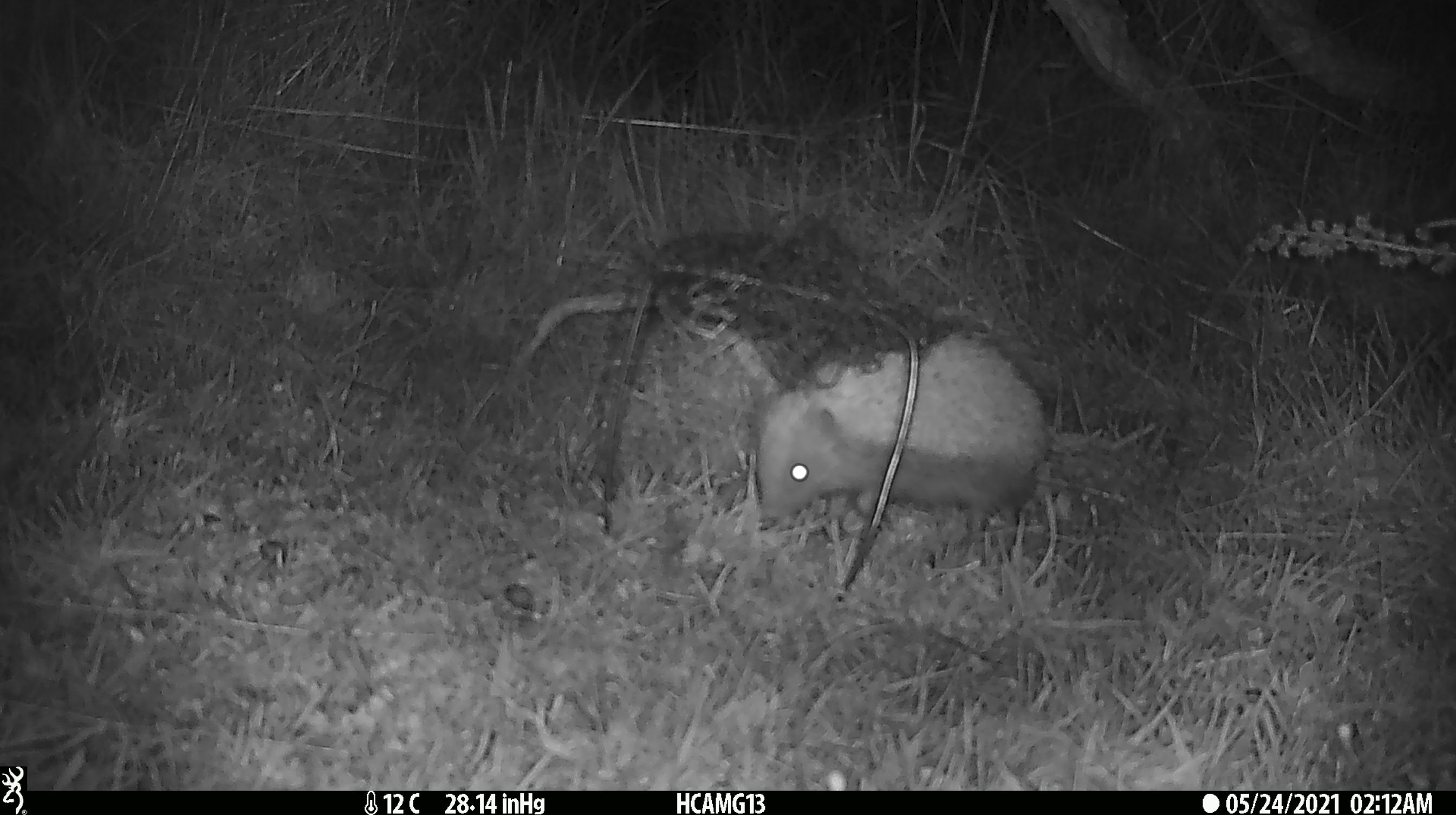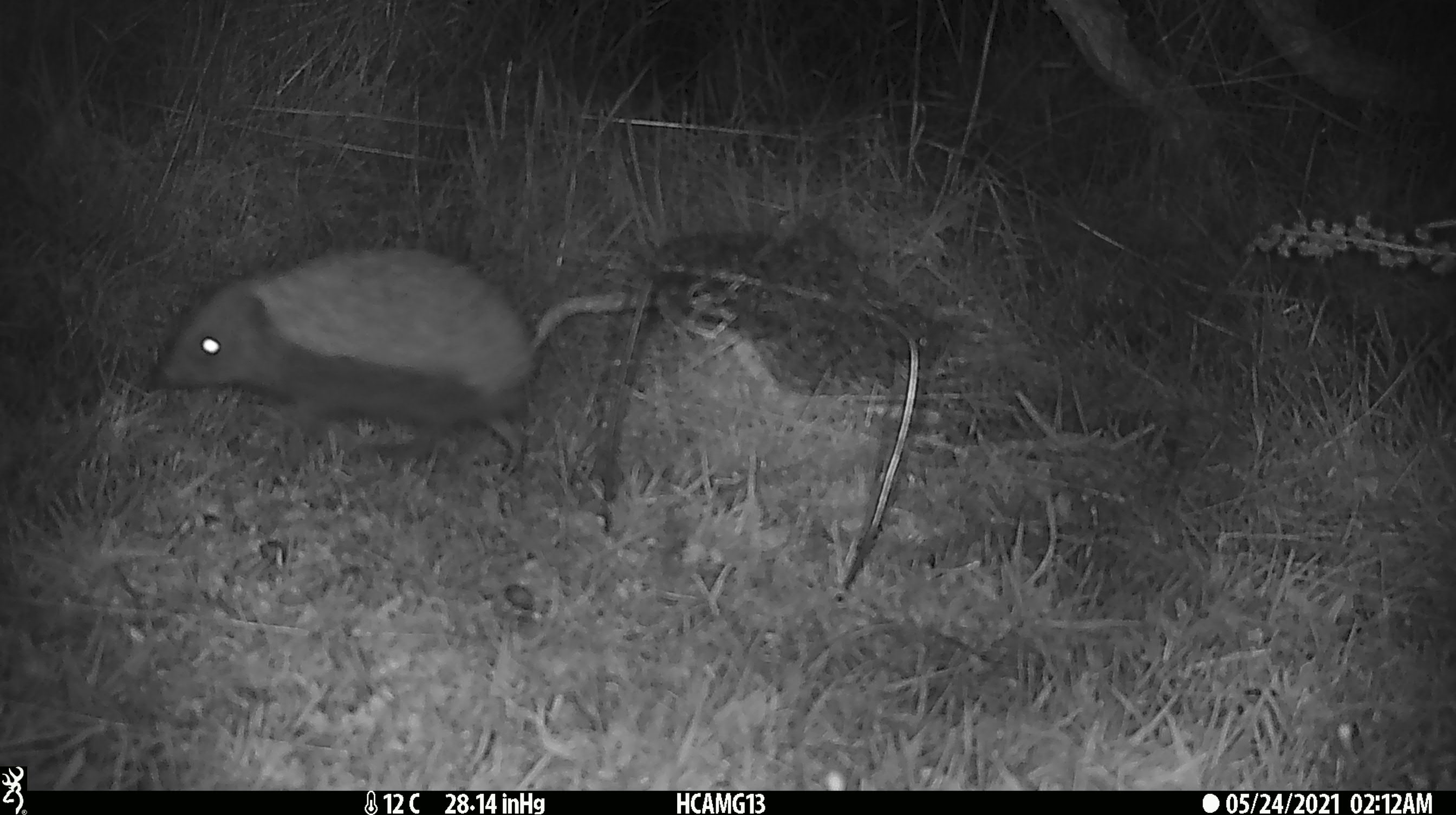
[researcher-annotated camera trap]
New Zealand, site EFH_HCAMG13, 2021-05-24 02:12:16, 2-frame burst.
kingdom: Animalia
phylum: Chordata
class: Mammalia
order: Eulipotyphla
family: Erinaceidae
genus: Erinaceus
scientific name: Erinaceus europaeus europaeus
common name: european hedgehog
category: hedgehog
Hedgehog (european hedgehog) (Erinaceus europaeus europaeus).